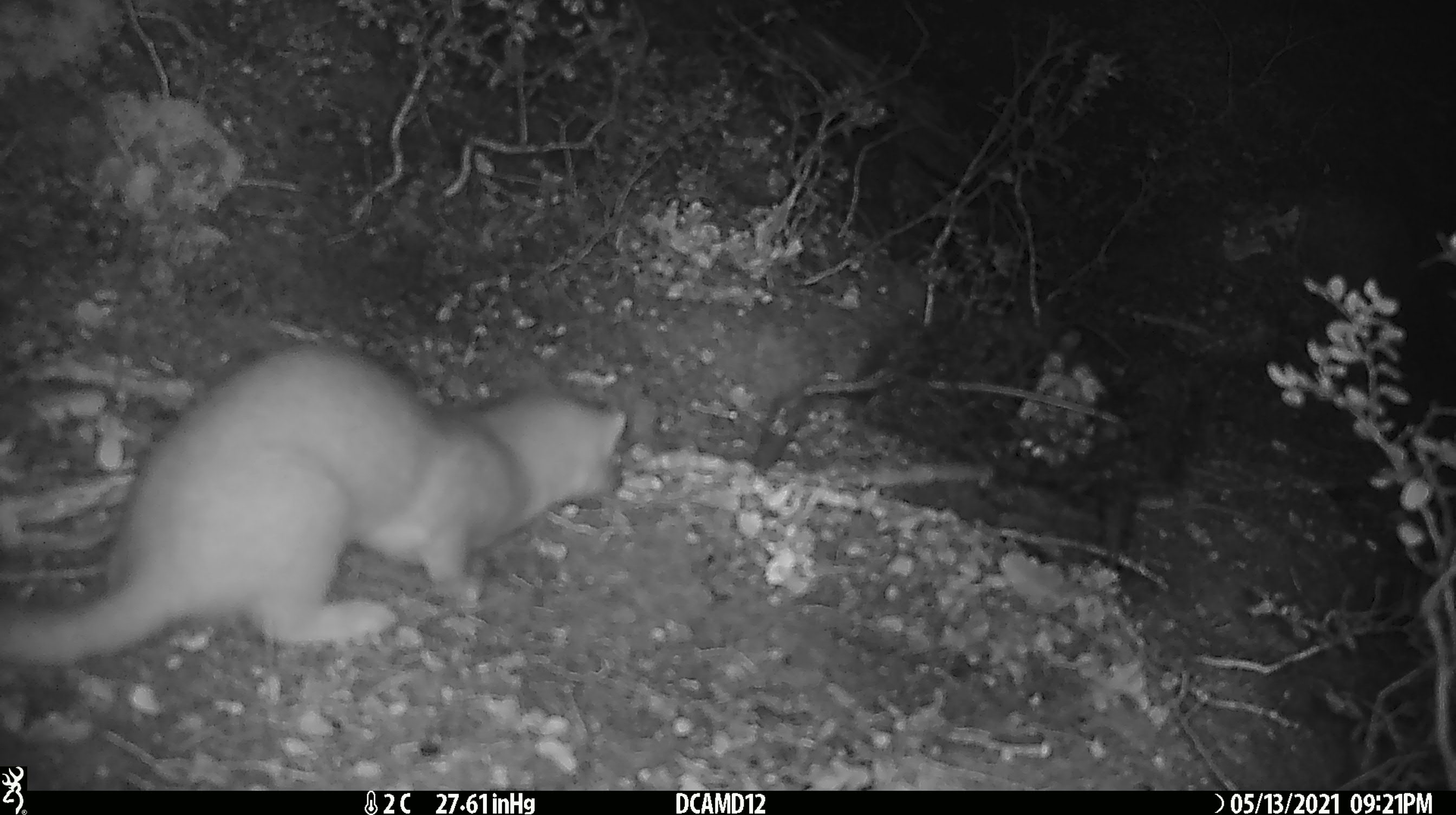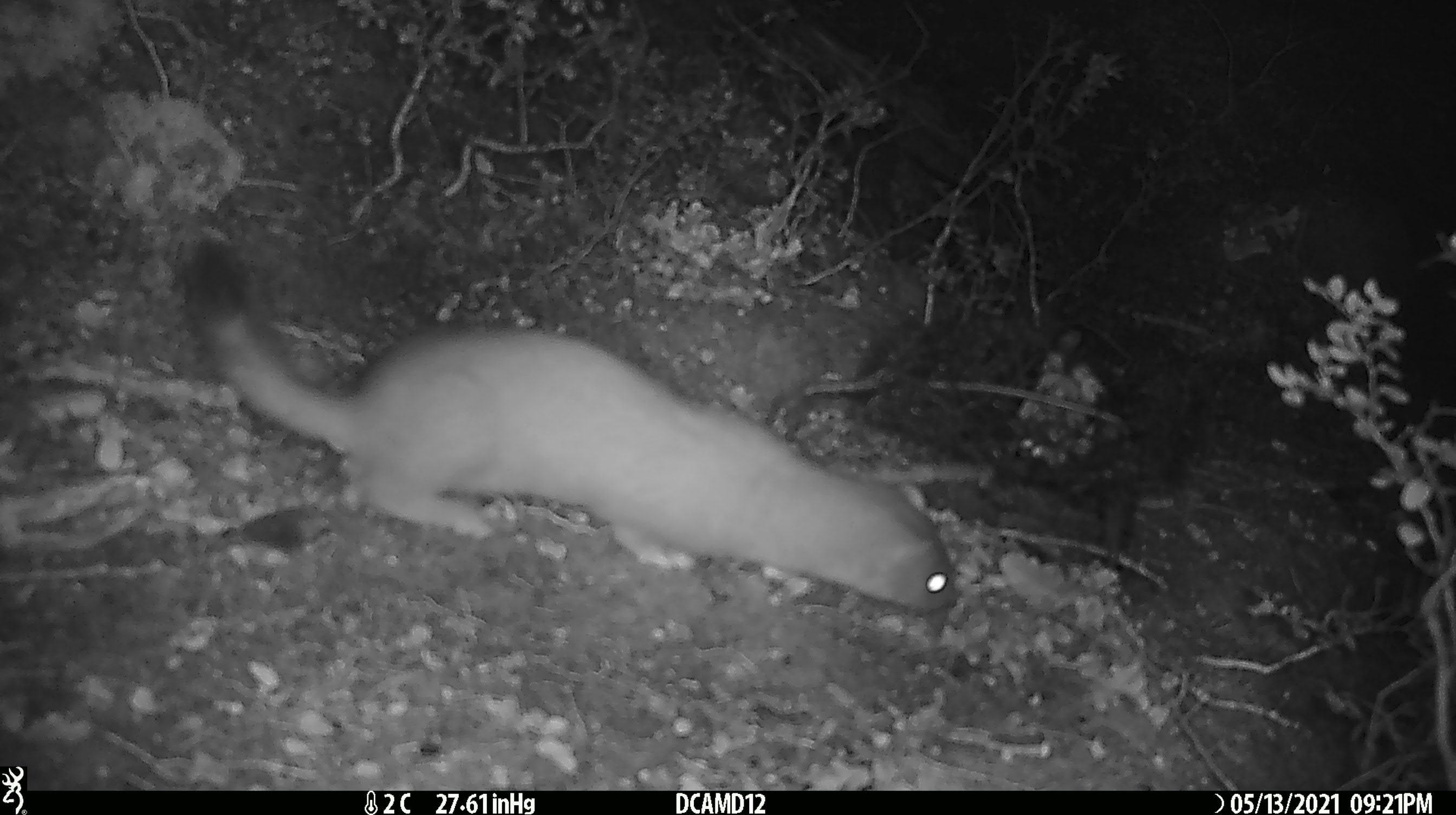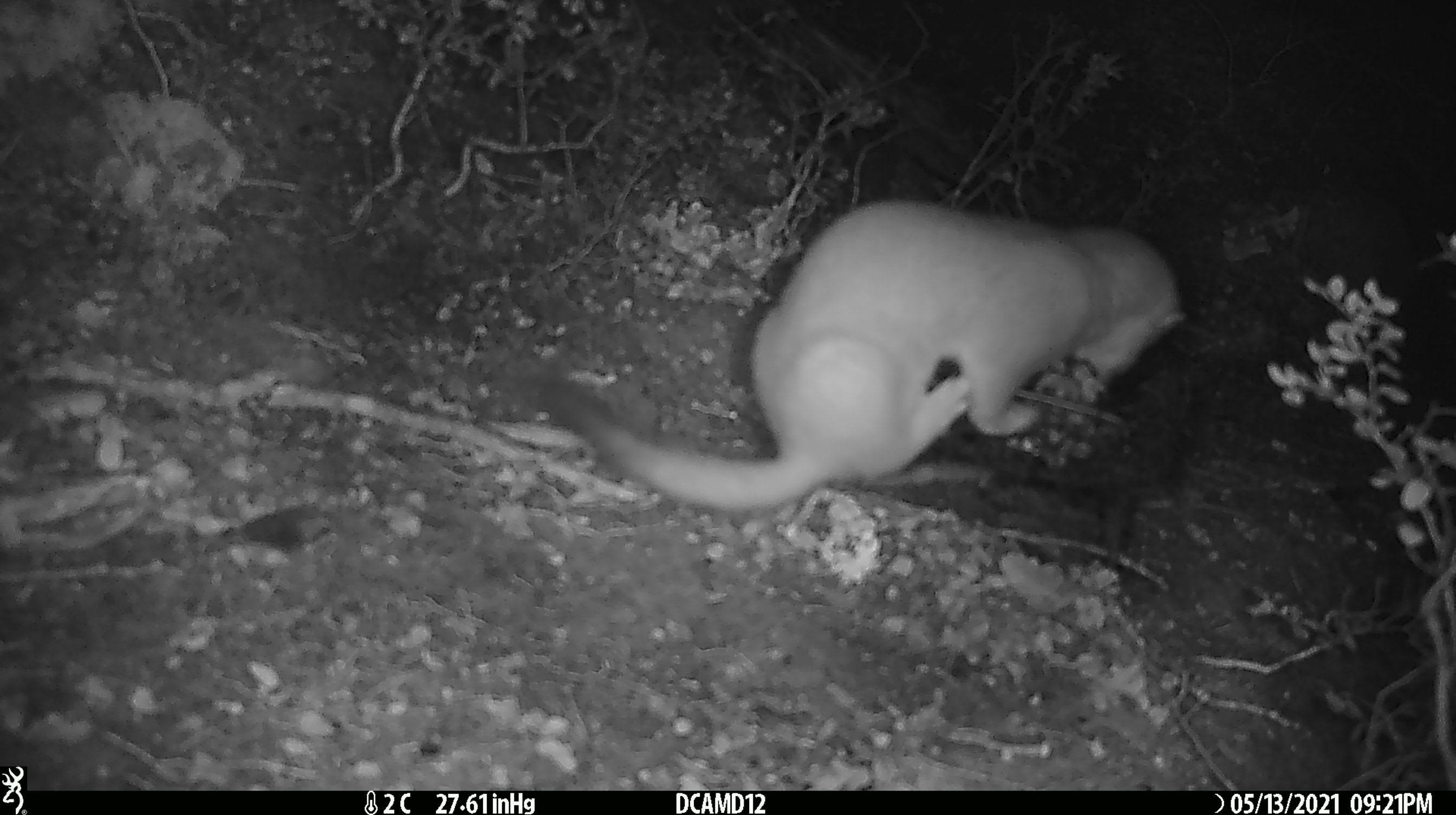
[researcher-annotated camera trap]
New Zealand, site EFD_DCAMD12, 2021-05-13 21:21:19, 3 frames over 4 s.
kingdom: Animalia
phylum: Chordata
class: Mammalia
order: Carnivora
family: Mustelidae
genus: Mustela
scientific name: Mustela erminea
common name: stoat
Stoat (Mustela erminea).